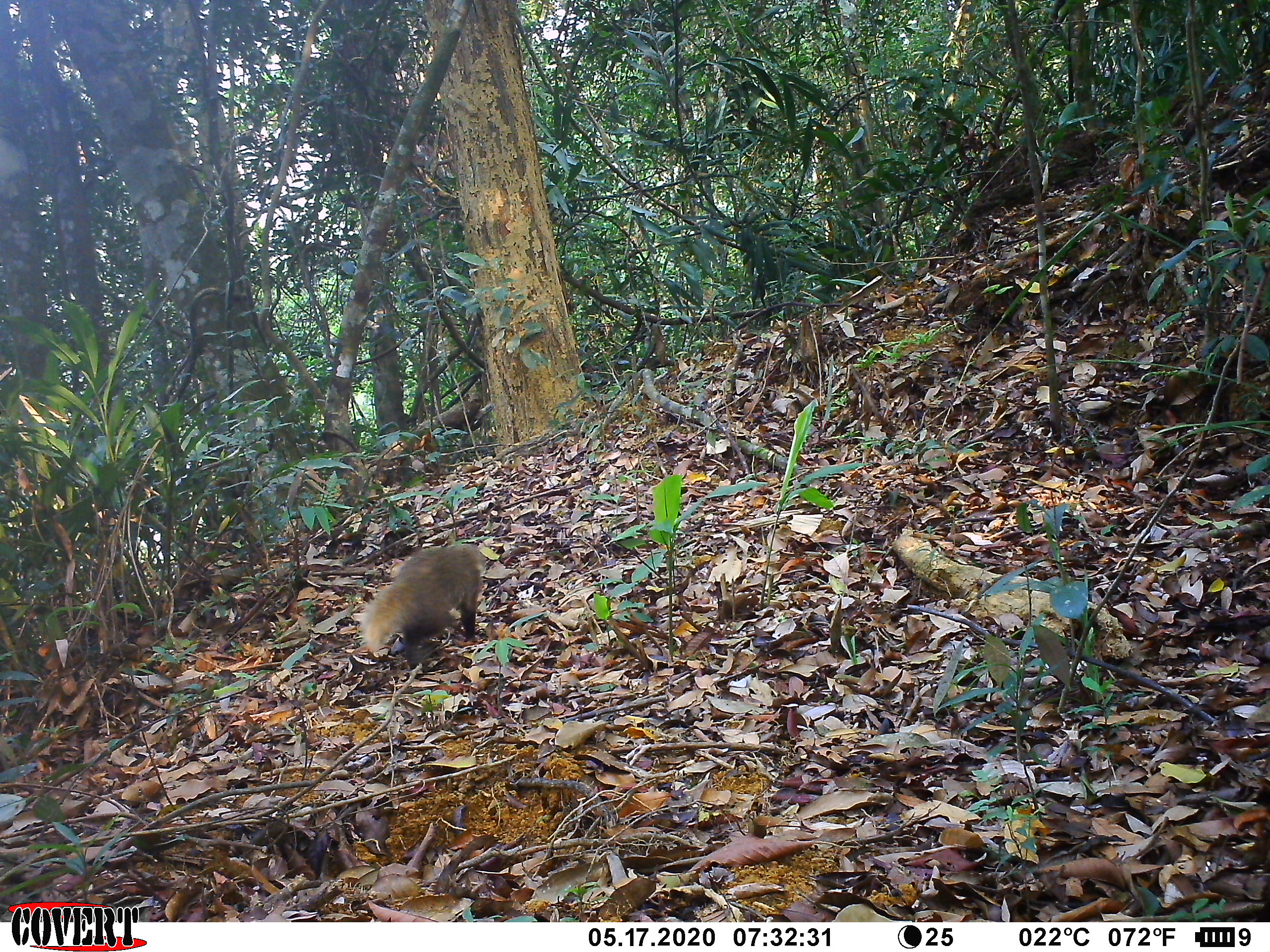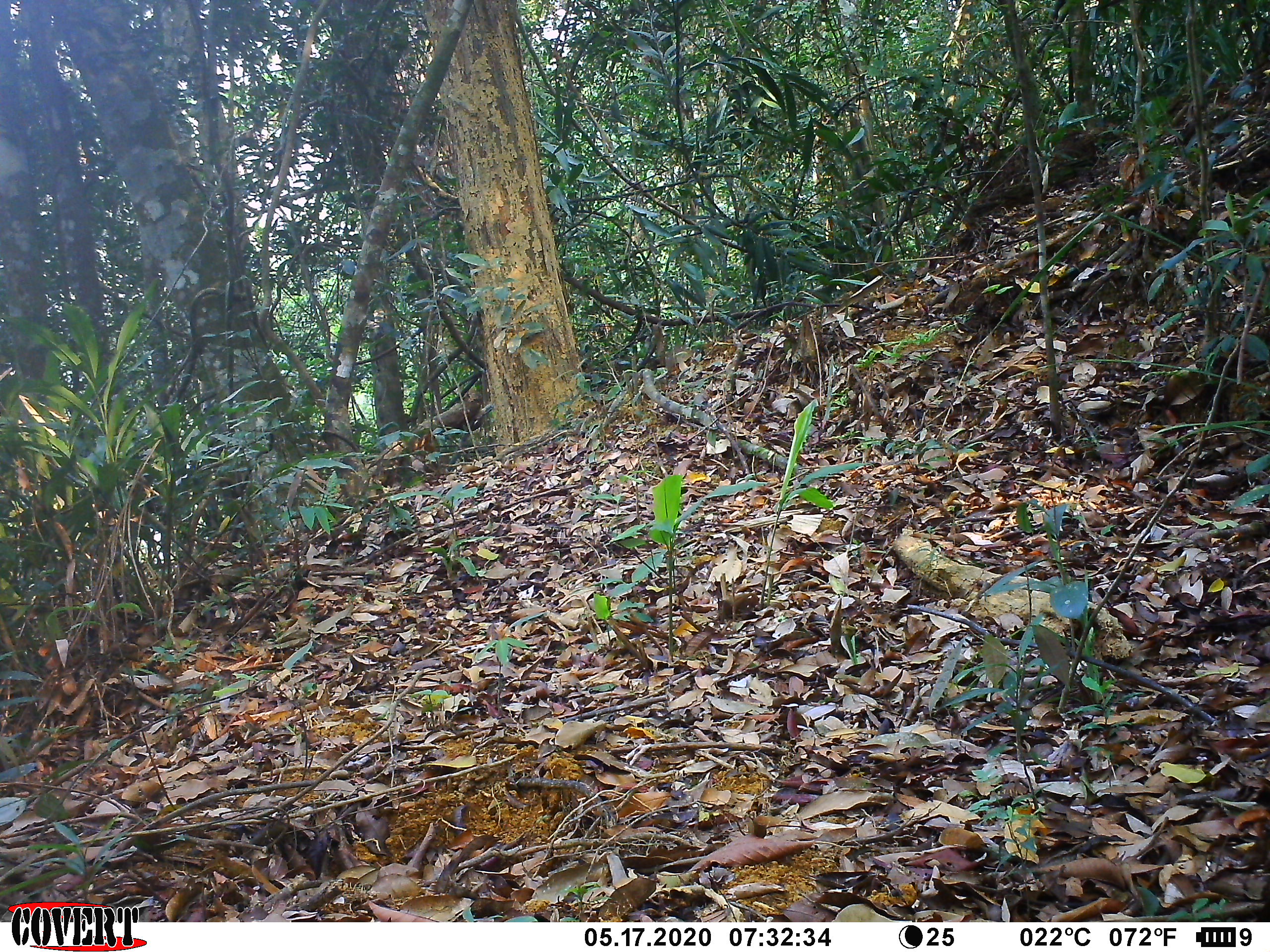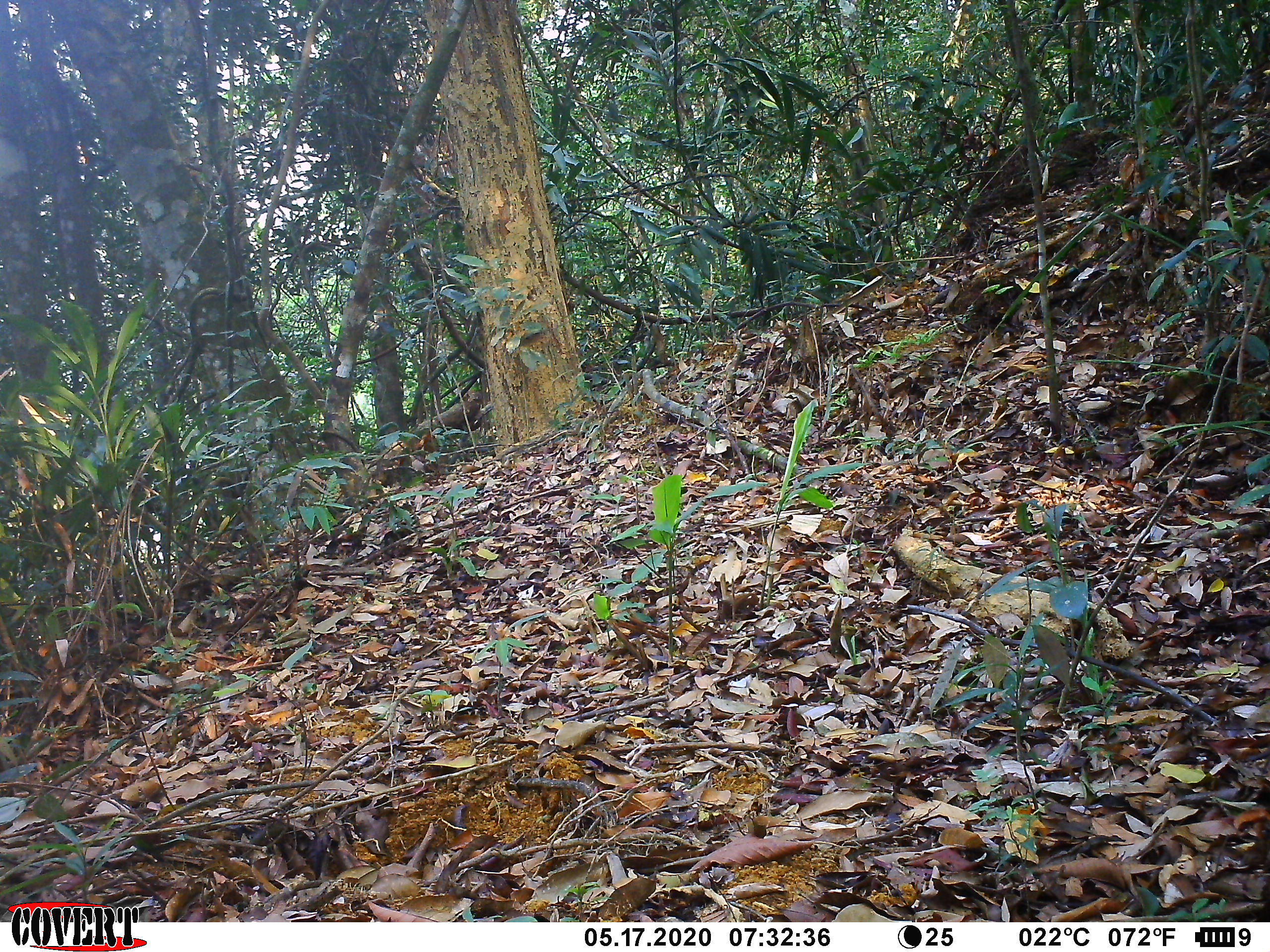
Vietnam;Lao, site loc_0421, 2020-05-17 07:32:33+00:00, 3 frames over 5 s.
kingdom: Animalia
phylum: Chordata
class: Mammalia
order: Carnivora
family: Herpestidae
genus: Urva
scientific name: Urva urva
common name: crab-eating mongoose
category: crab eating mongoose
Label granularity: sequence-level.